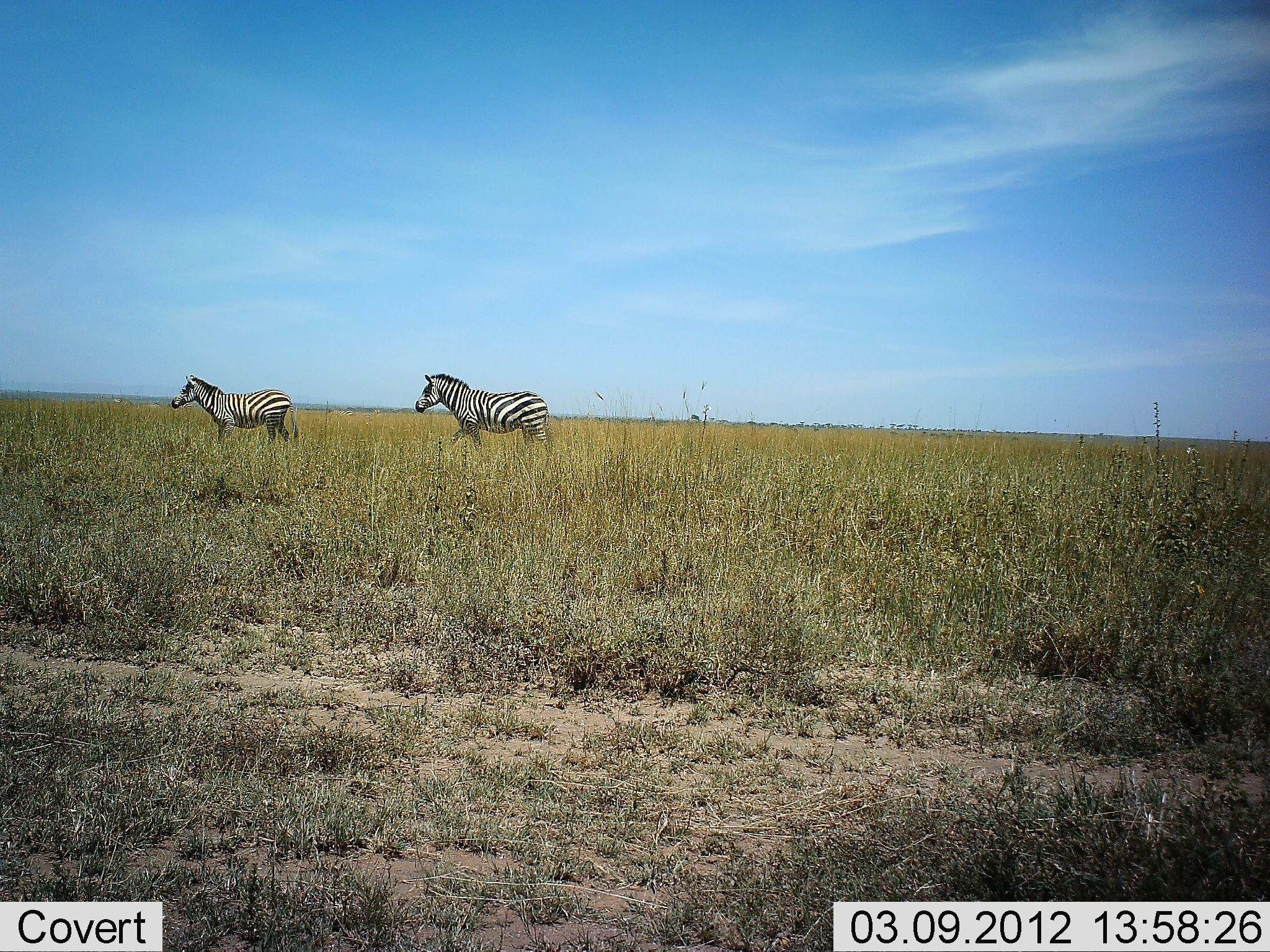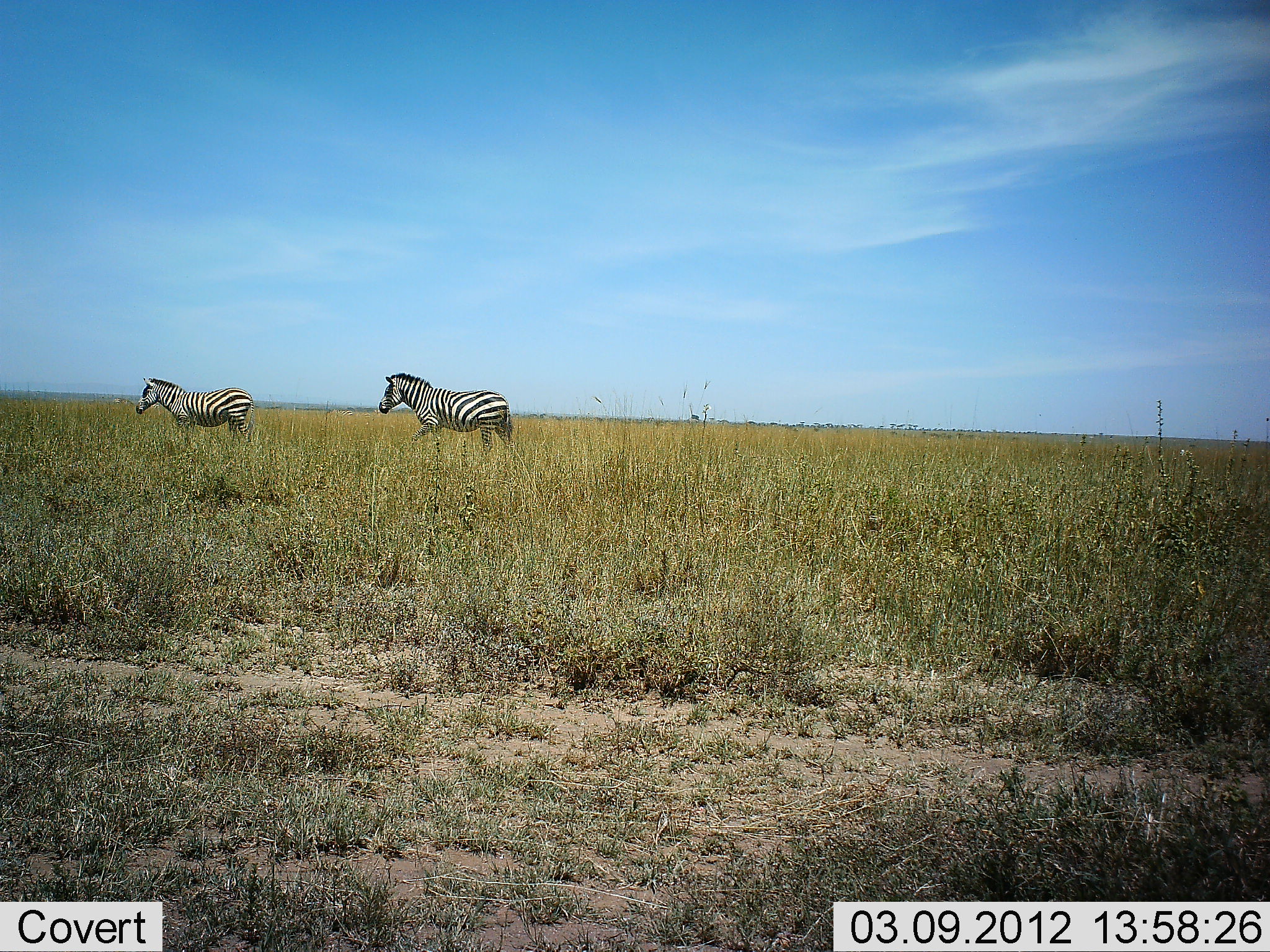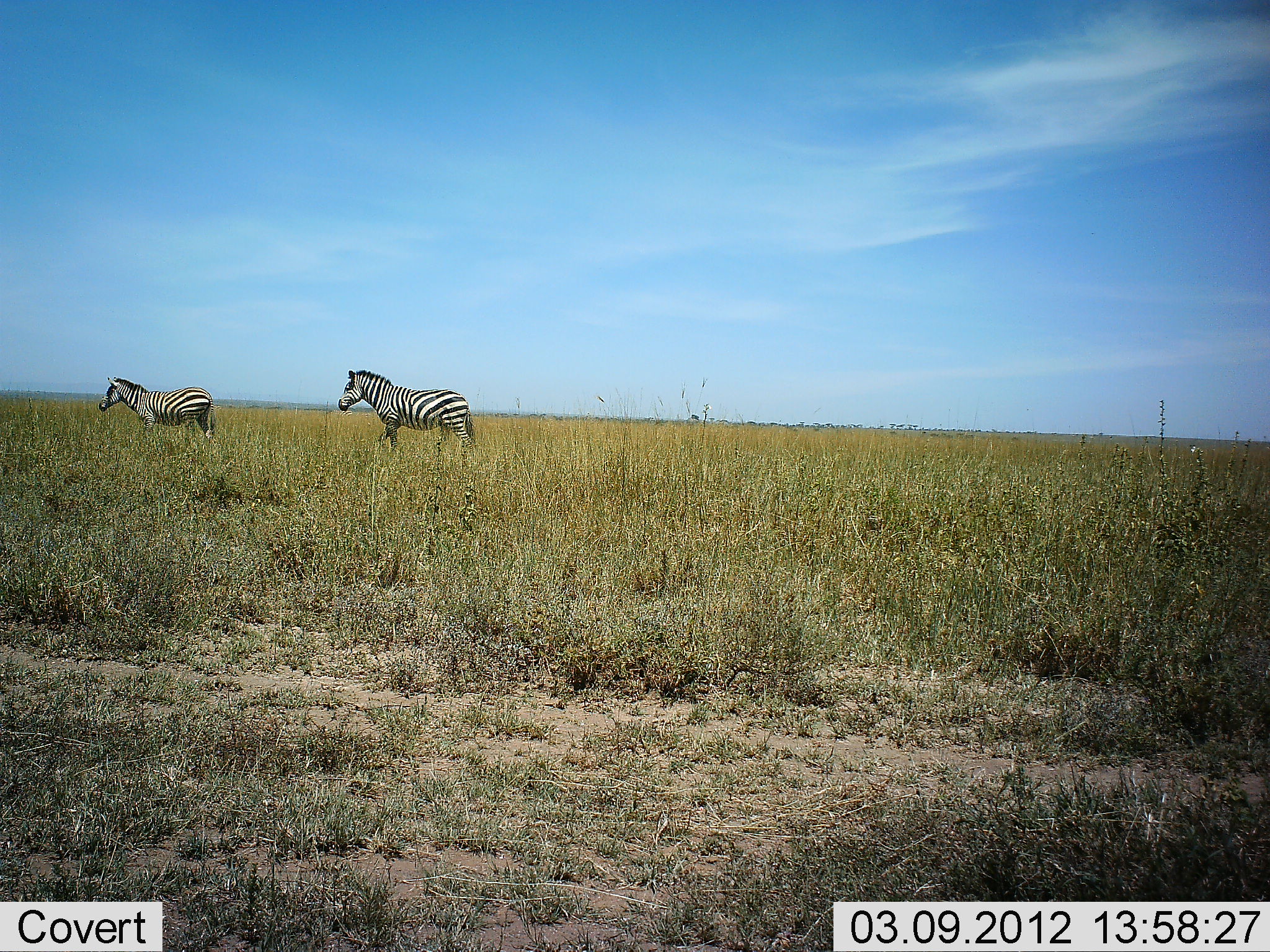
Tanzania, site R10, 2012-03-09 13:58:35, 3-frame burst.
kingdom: Animalia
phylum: Chordata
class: Mammalia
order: Perissodactyla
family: Equidae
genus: Equus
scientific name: Equus quagga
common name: plains zebra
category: zebra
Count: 2.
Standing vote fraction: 3%.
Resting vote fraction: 0%.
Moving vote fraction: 100%.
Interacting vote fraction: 0%.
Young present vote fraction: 0%.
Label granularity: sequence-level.